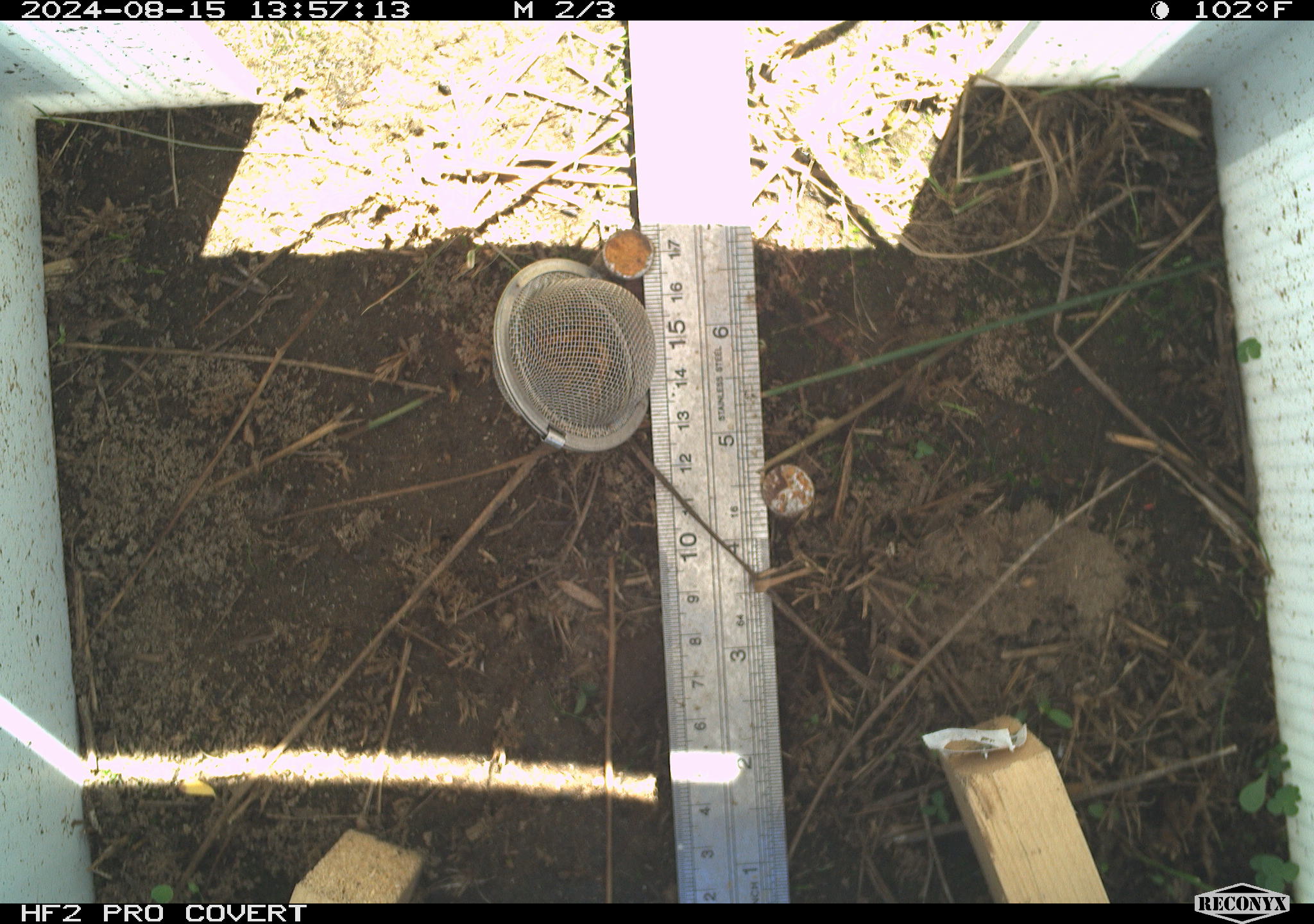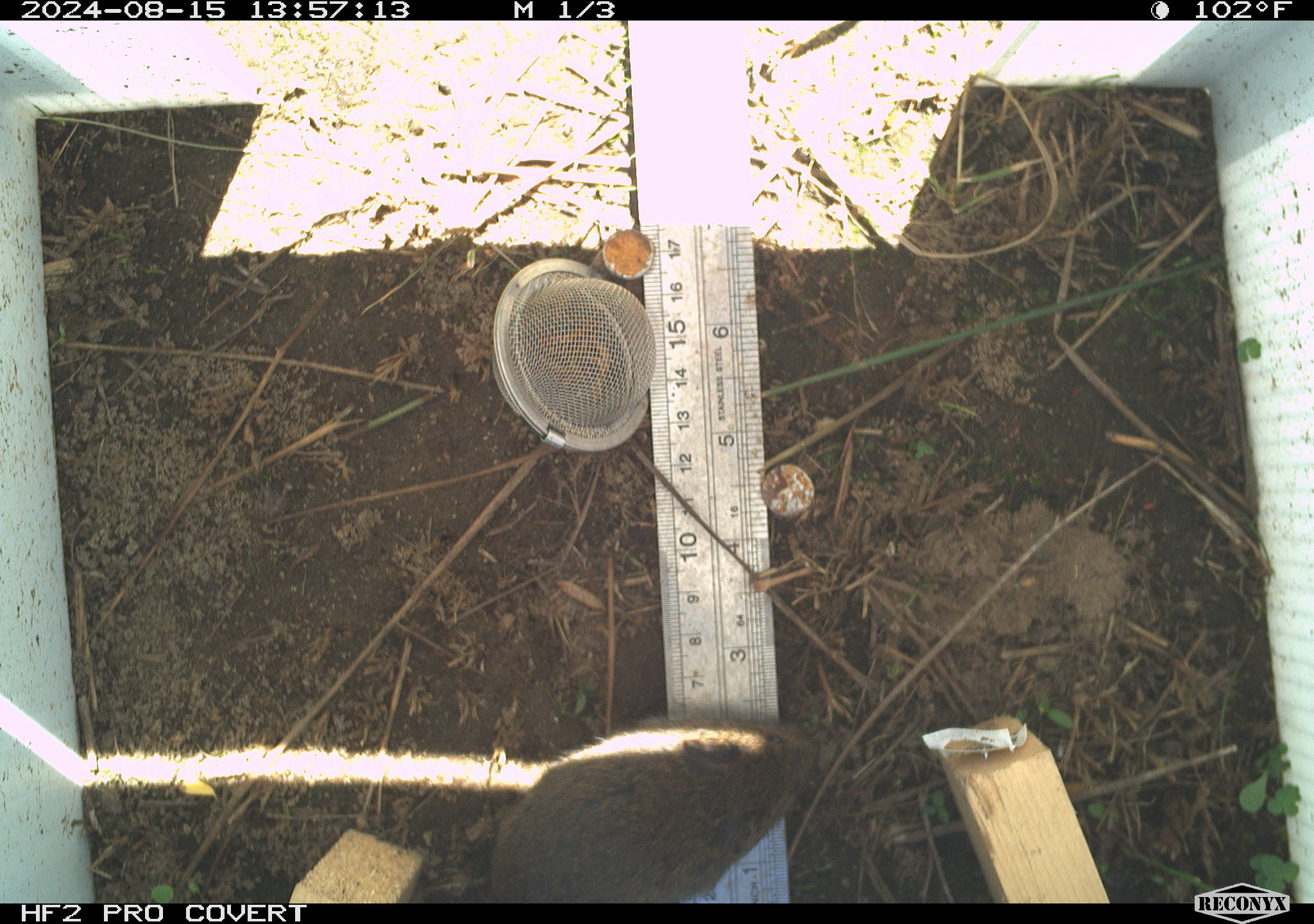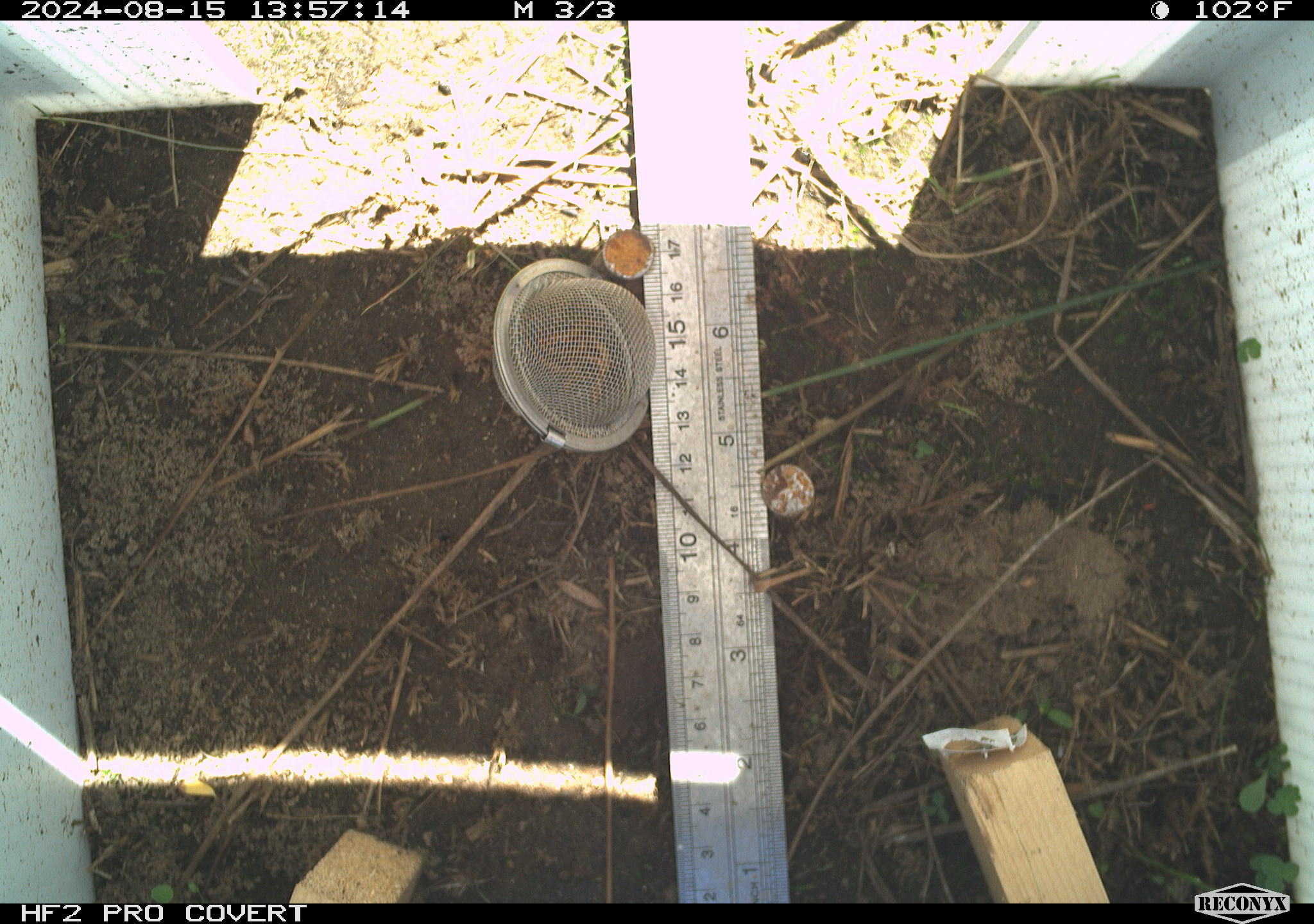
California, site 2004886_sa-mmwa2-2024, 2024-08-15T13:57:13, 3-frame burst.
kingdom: Animalia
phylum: Chordata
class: Mammalia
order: Rodentia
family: Cricetidae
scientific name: Arvicolinae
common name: voles, lemmings, and muskrats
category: arvicolinae subfamily